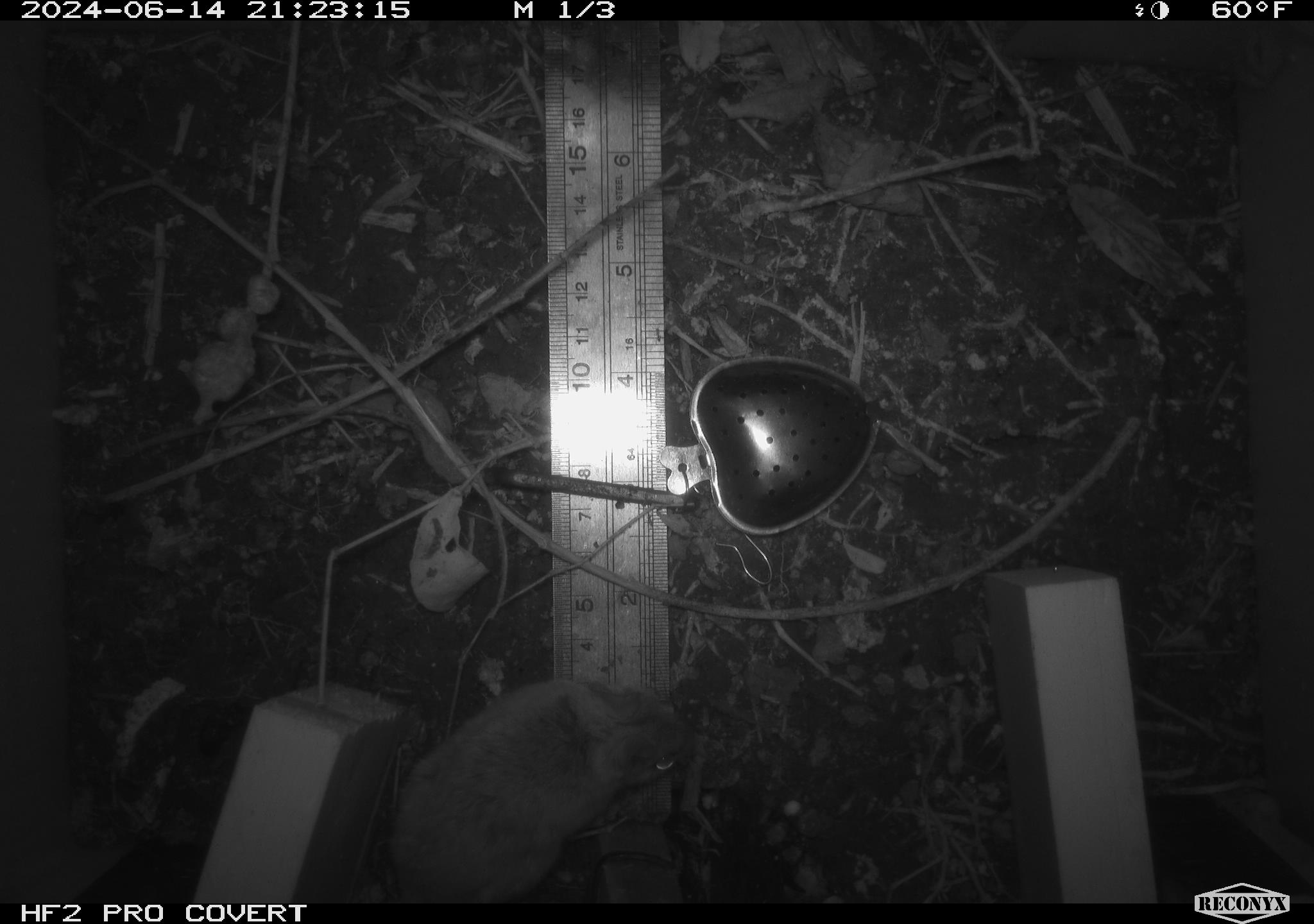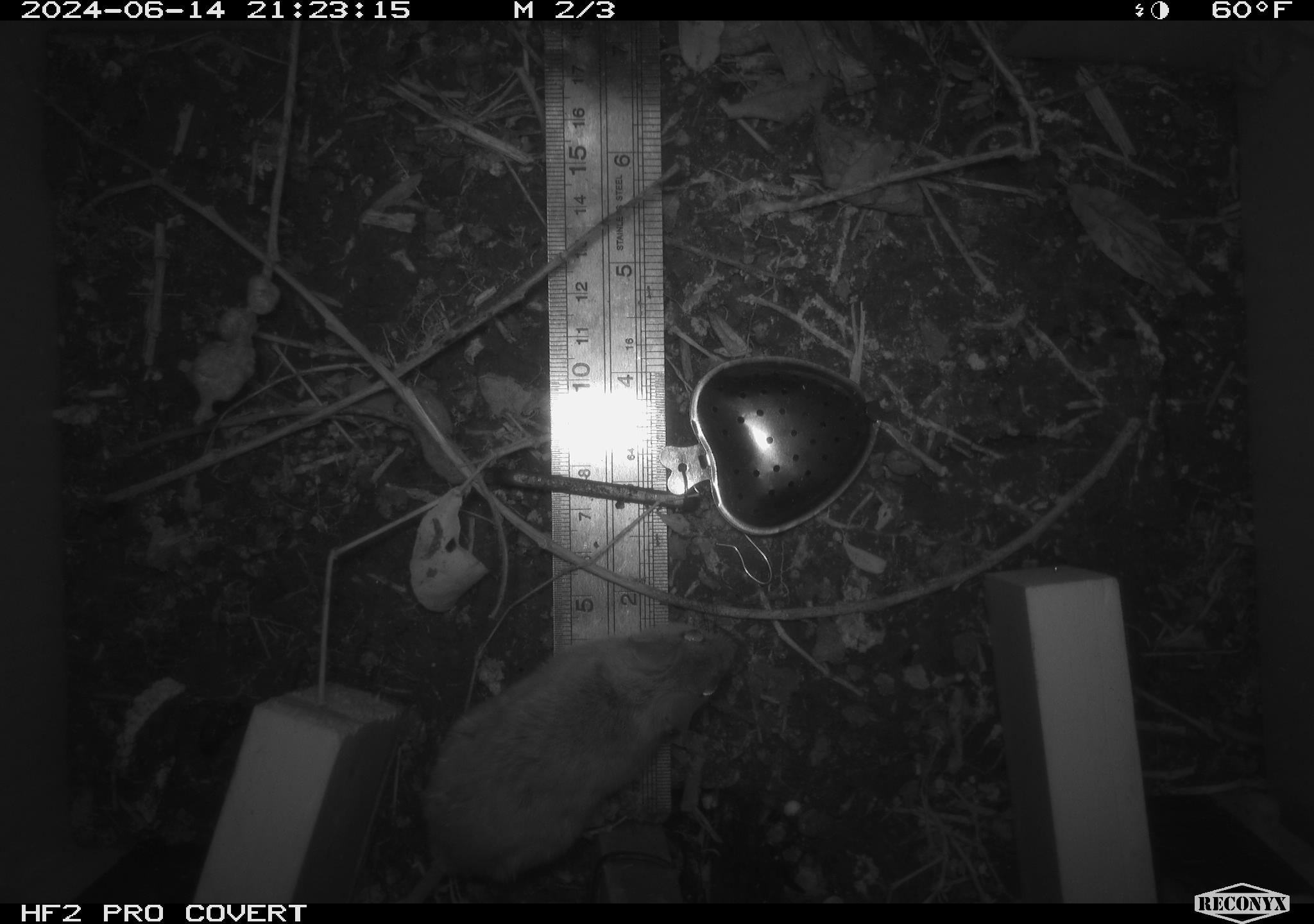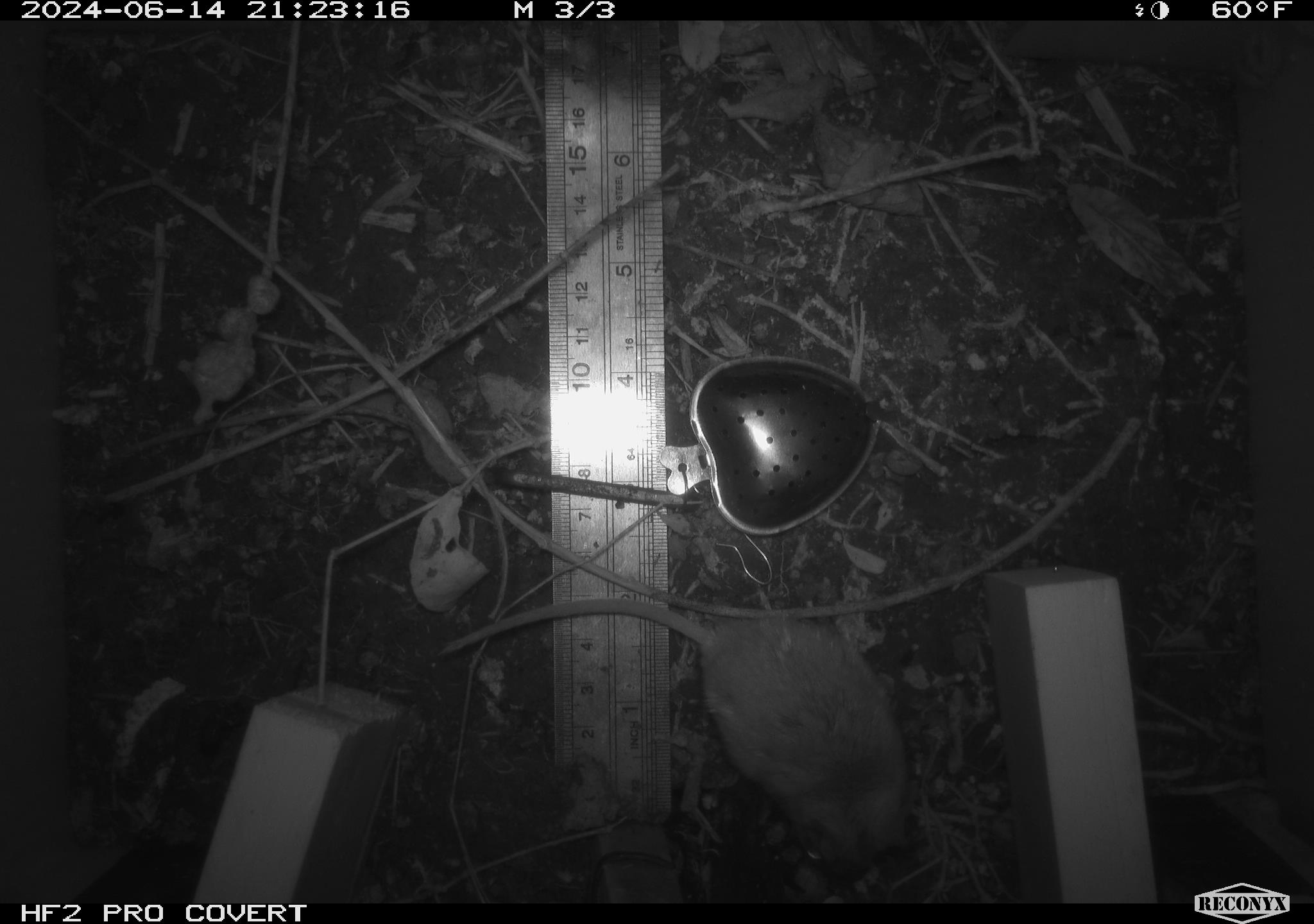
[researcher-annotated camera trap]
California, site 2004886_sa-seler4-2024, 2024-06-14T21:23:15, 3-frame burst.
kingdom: Animalia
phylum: Chordata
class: Mammalia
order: Rodentia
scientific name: Rodentia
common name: mouse species